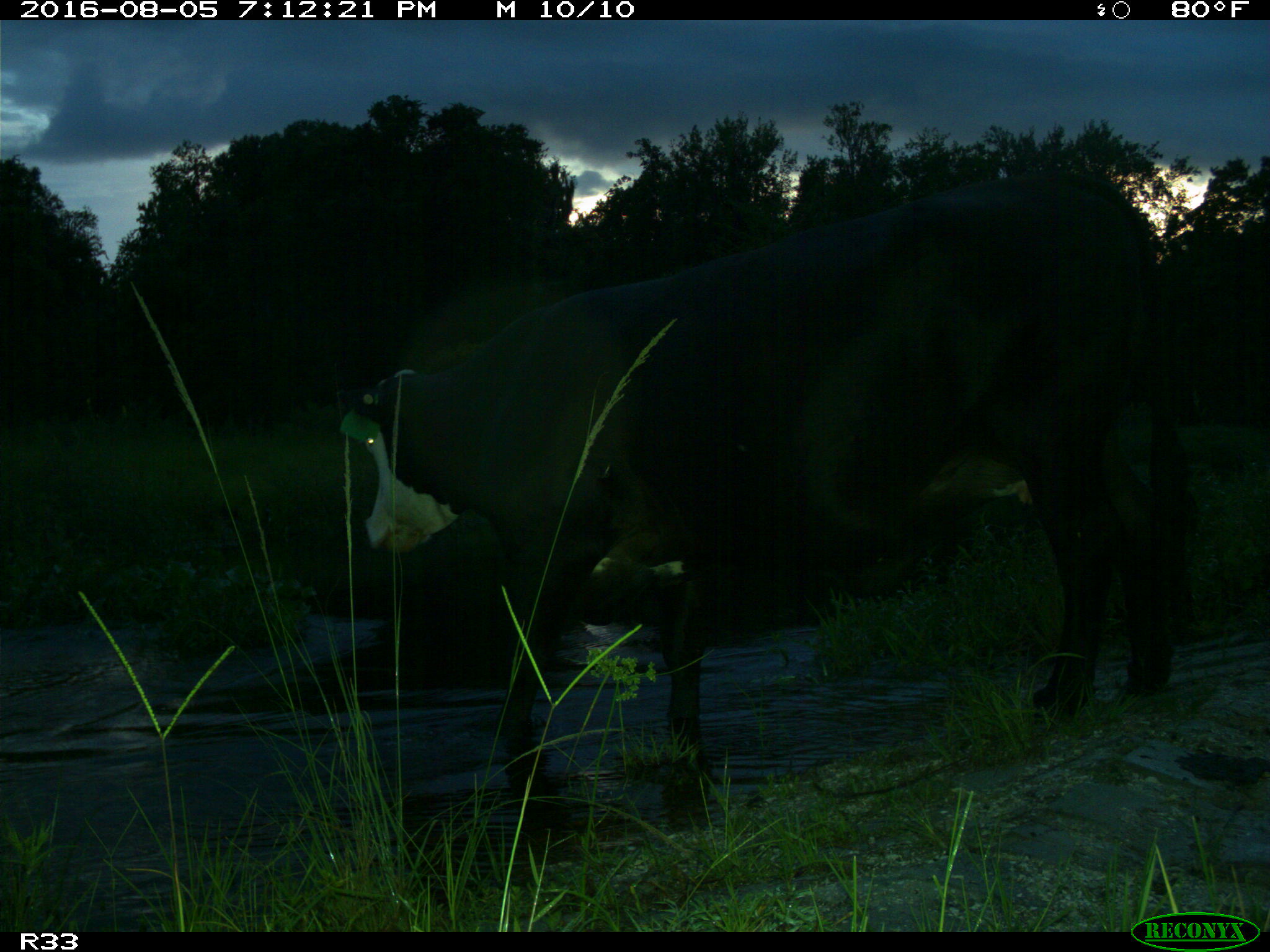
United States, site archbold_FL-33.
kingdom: Animalia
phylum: Chordata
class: Mammalia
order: Artiodactyla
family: Bovidae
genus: Bos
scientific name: Bos taurus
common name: domestic cow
Bos taurus (domestic cow).